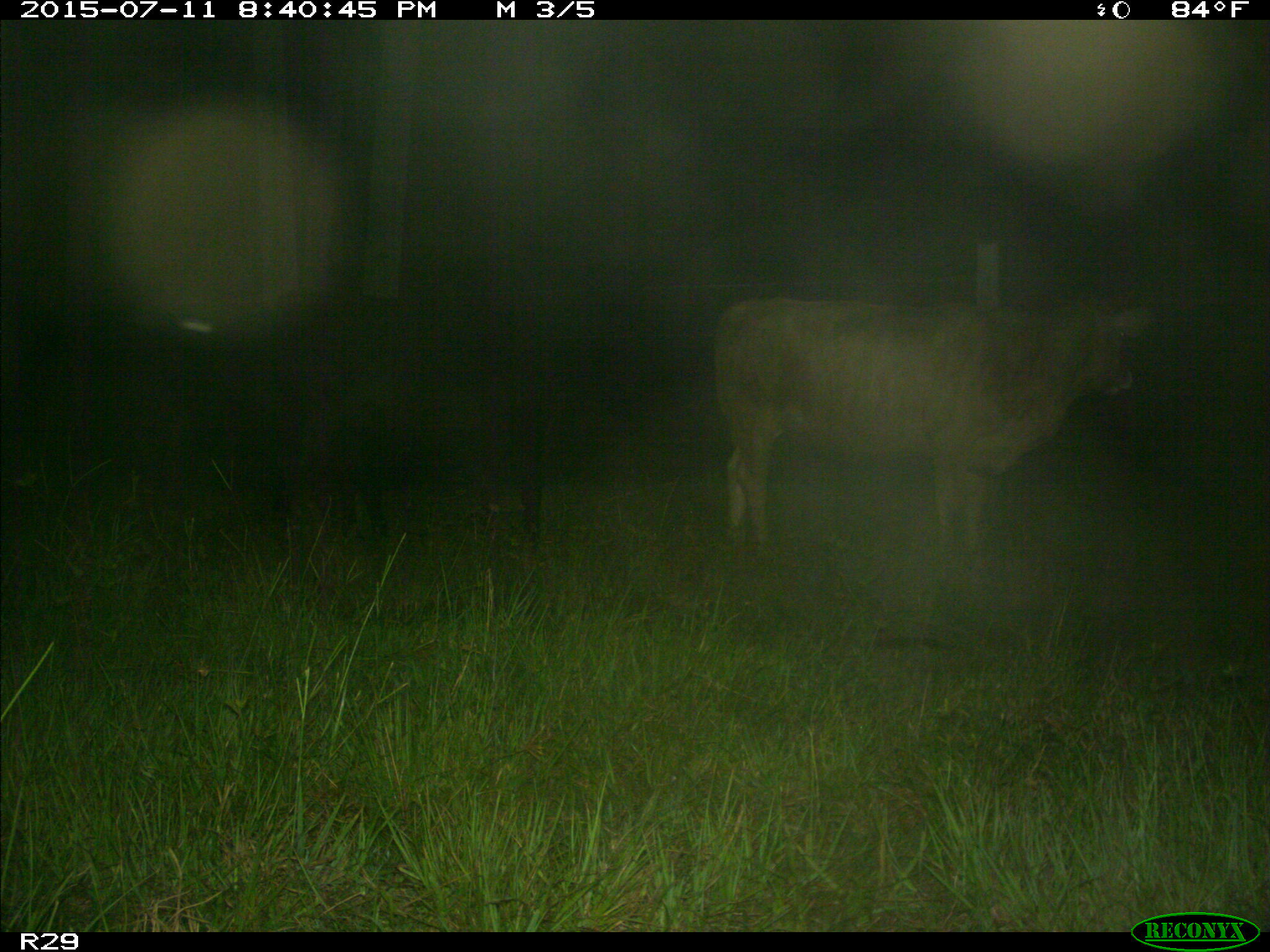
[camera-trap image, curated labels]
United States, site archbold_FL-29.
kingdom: Animalia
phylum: Chordata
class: Mammalia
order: Artiodactyla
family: Bovidae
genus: Bos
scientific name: Bos taurus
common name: domestic cow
Bos taurus (domestic cow).